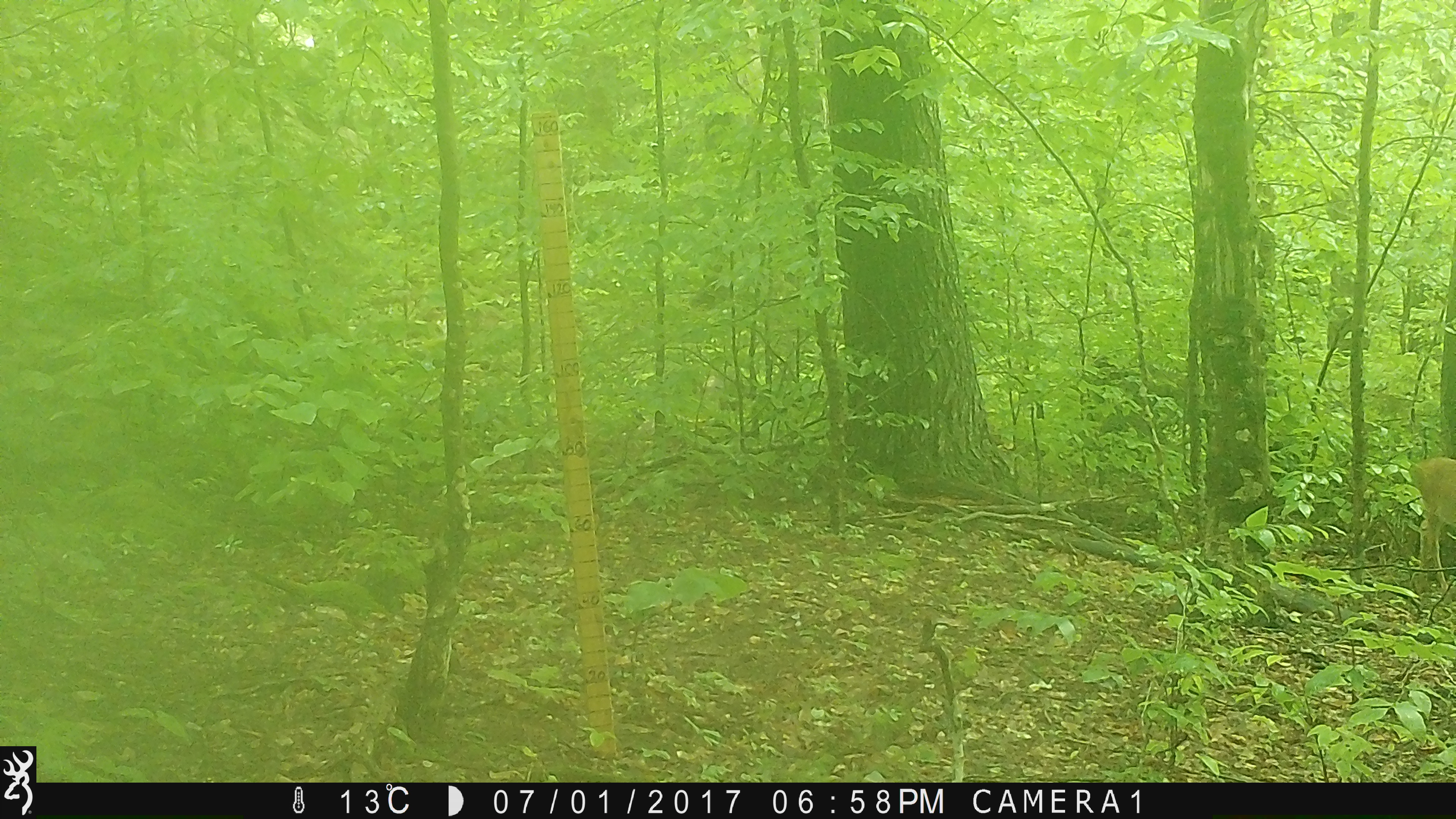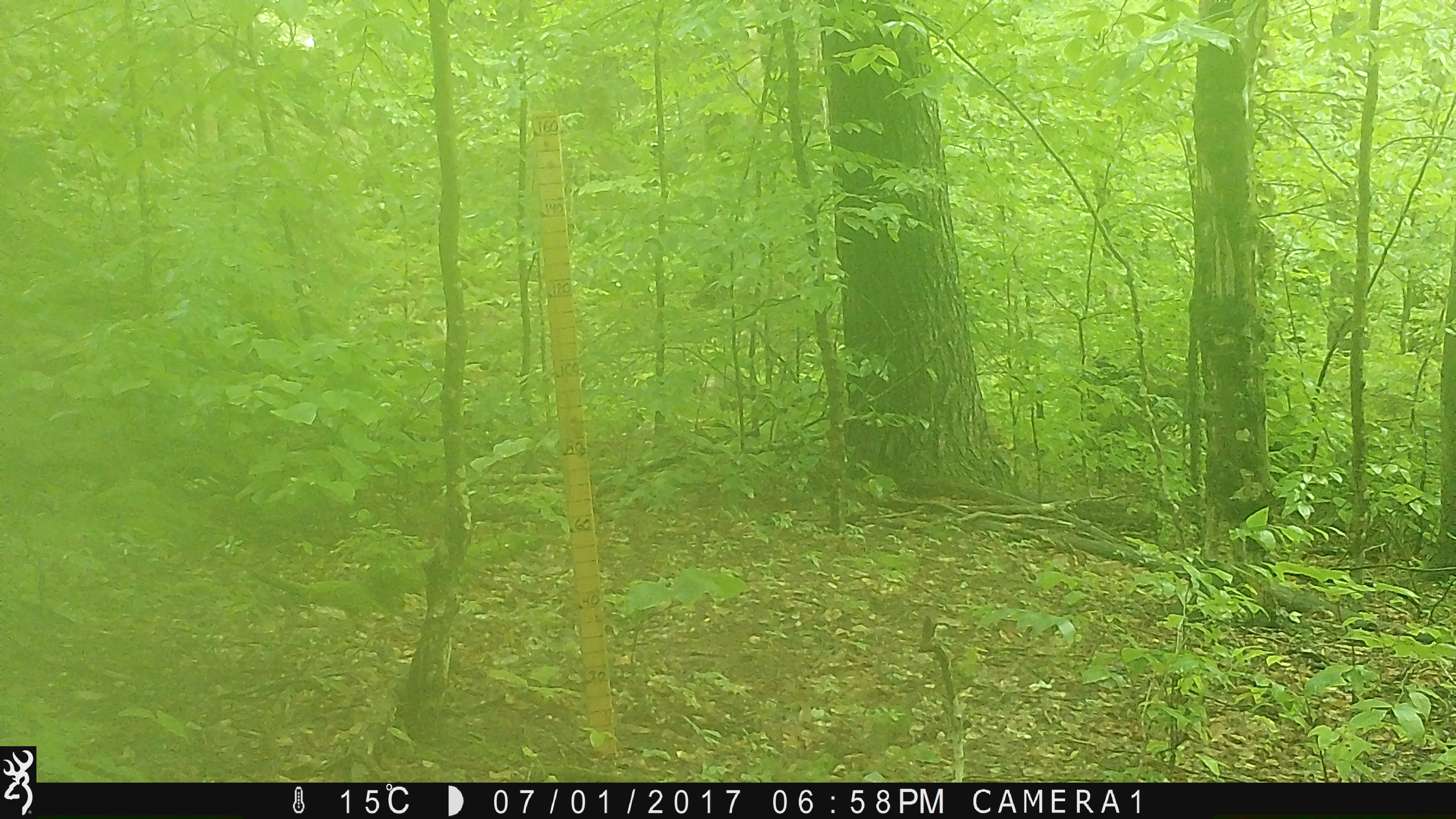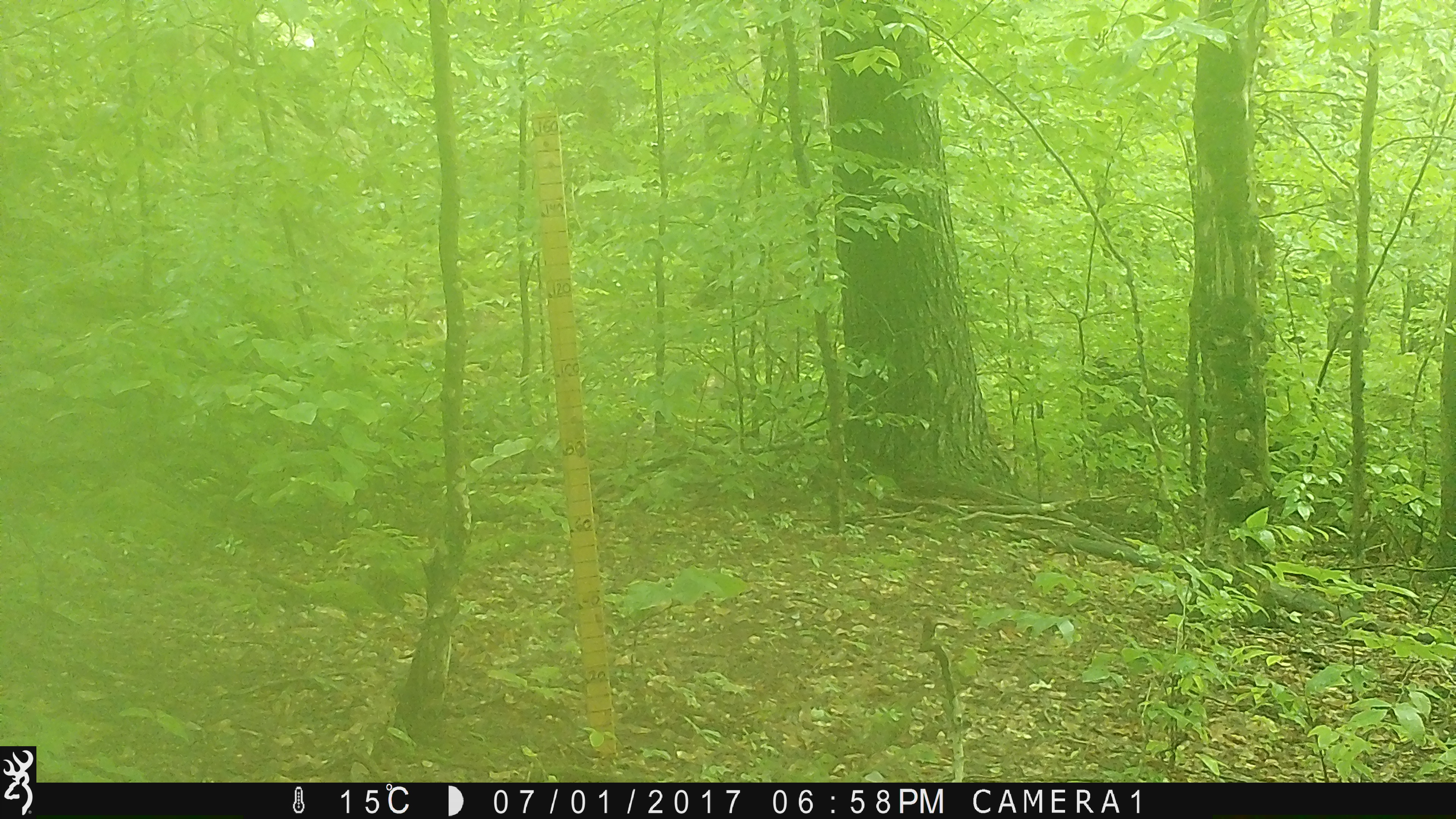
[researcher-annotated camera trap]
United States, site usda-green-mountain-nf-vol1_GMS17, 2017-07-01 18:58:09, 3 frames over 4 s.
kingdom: Animalia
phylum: Chordata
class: Mammalia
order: Artiodactyla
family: Cervidae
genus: Odocoileus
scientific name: Odocoileus virginianus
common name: white-tailed deer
White-tailed deer (Odocoileus virginianus).